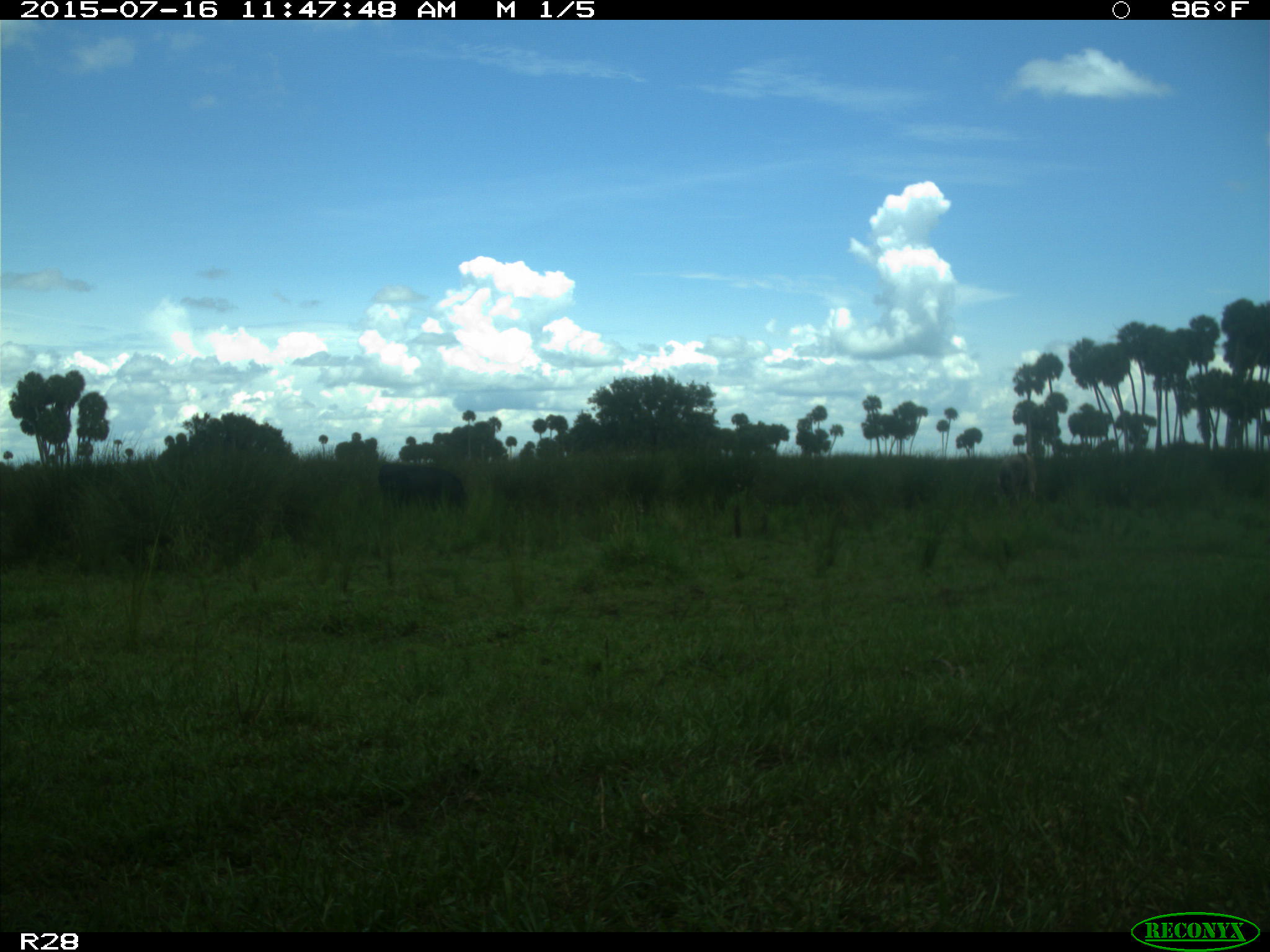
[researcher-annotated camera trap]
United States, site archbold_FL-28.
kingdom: Animalia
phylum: Chordata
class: Mammalia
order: Artiodactyla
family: Bovidae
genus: Bos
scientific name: Bos taurus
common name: domestic cow